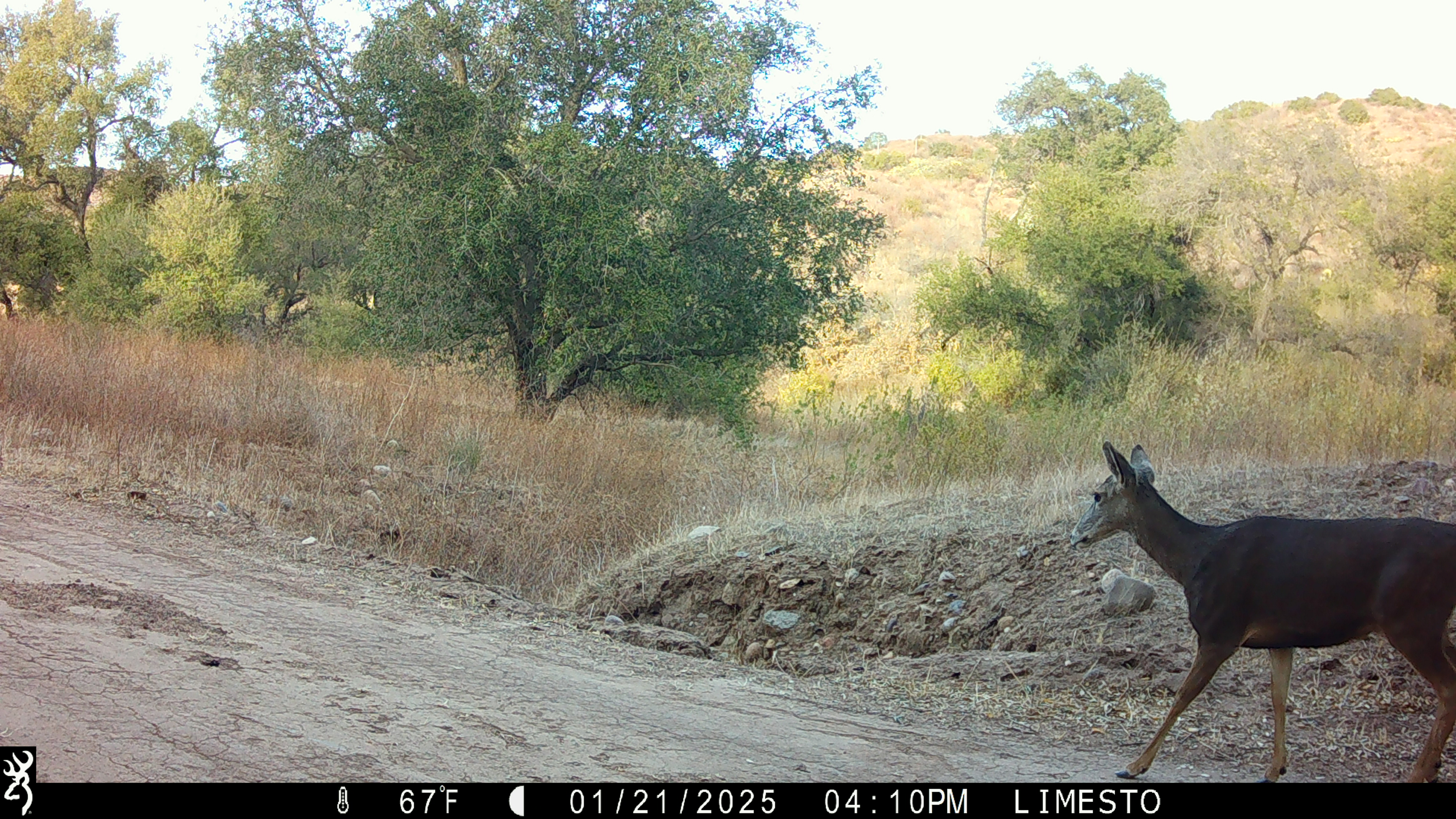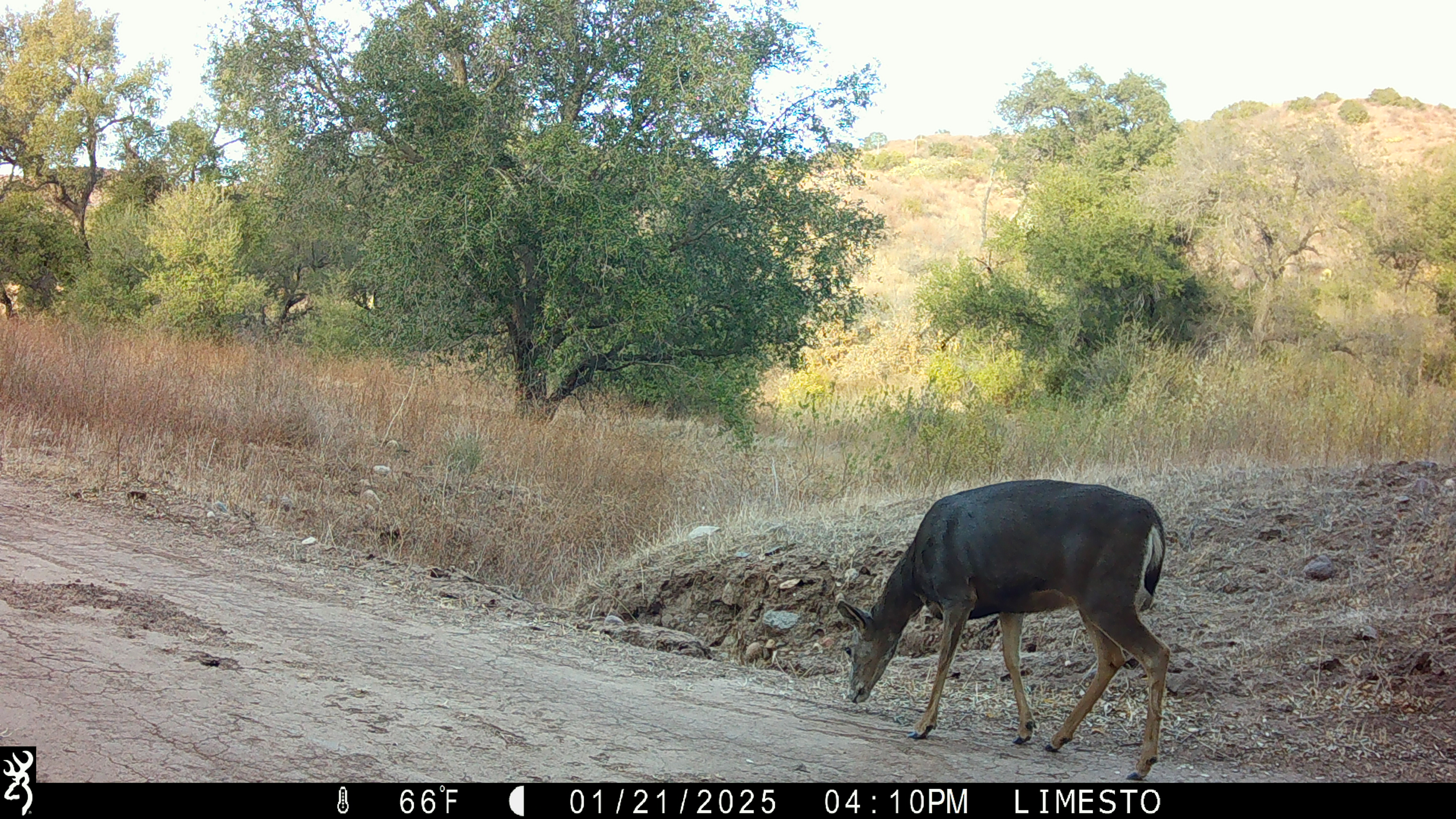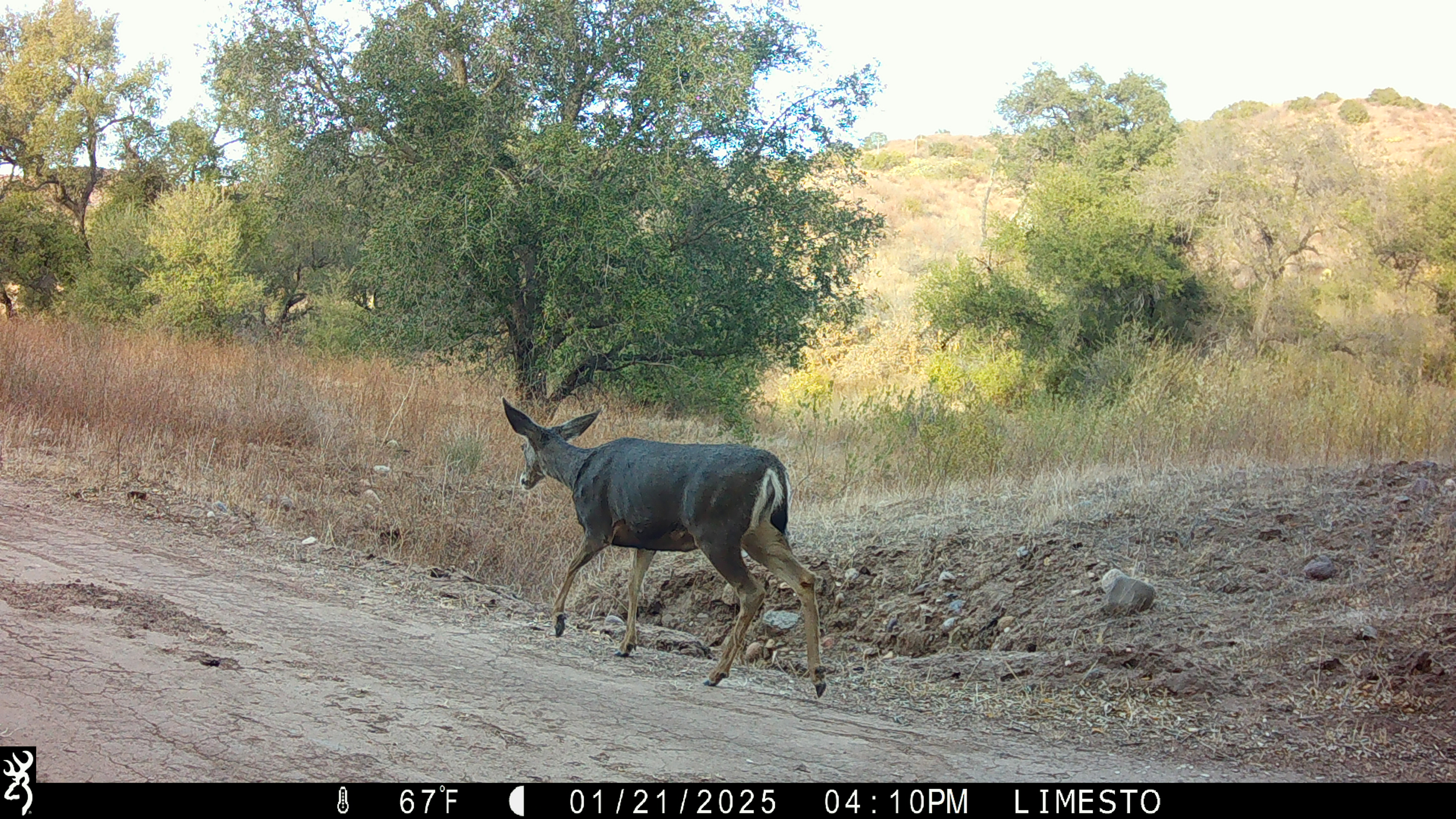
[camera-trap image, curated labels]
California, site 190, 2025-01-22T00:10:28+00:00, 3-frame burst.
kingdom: Animalia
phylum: Chordata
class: Mammalia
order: Artiodactyla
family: Cervidae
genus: Odocoileus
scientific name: Odocoileus hemionus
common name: mule deer